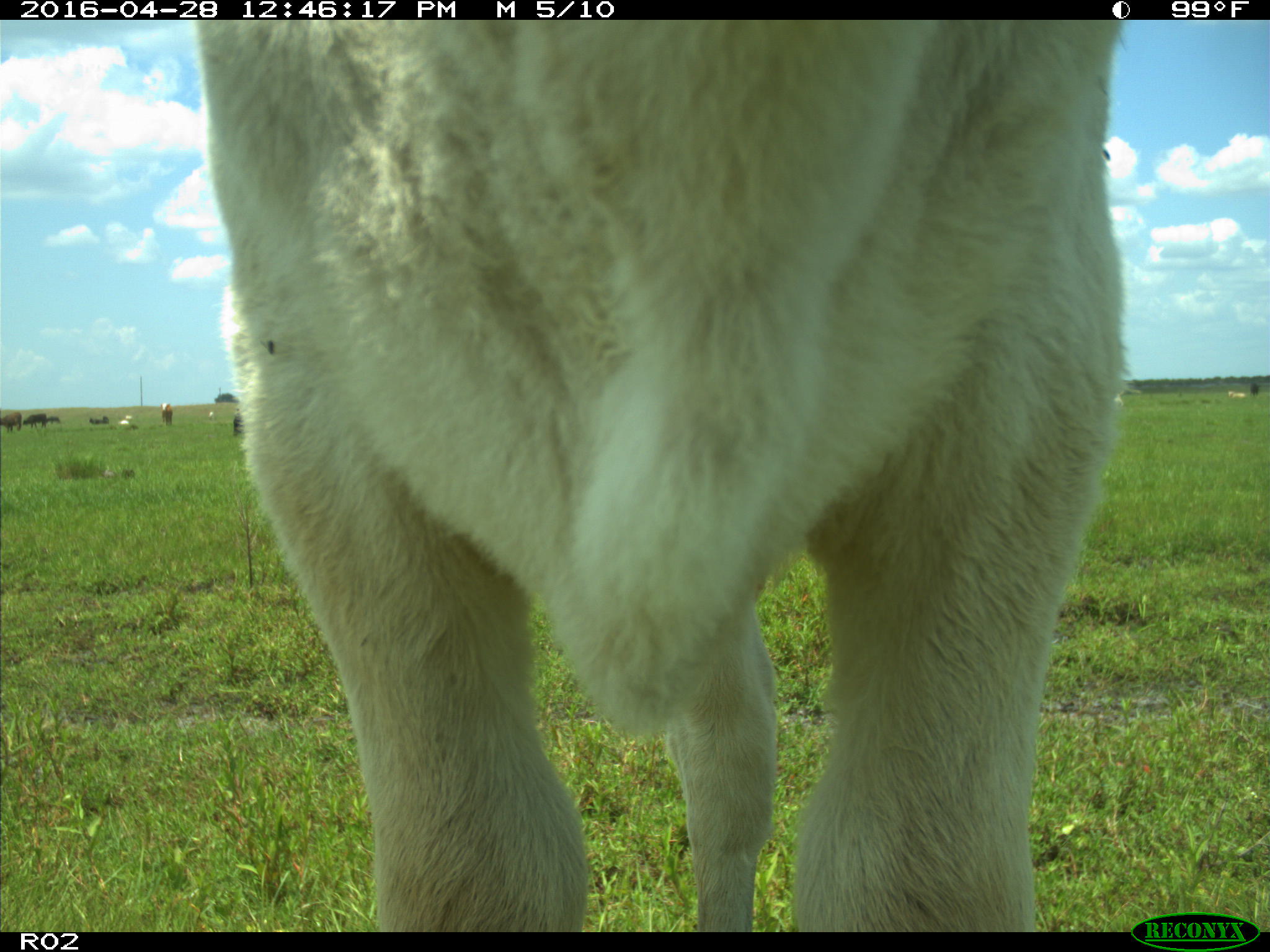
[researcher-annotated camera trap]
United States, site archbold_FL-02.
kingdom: Animalia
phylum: Chordata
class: Mammalia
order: Artiodactyla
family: Bovidae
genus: Bos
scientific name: Bos taurus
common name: domestic cow